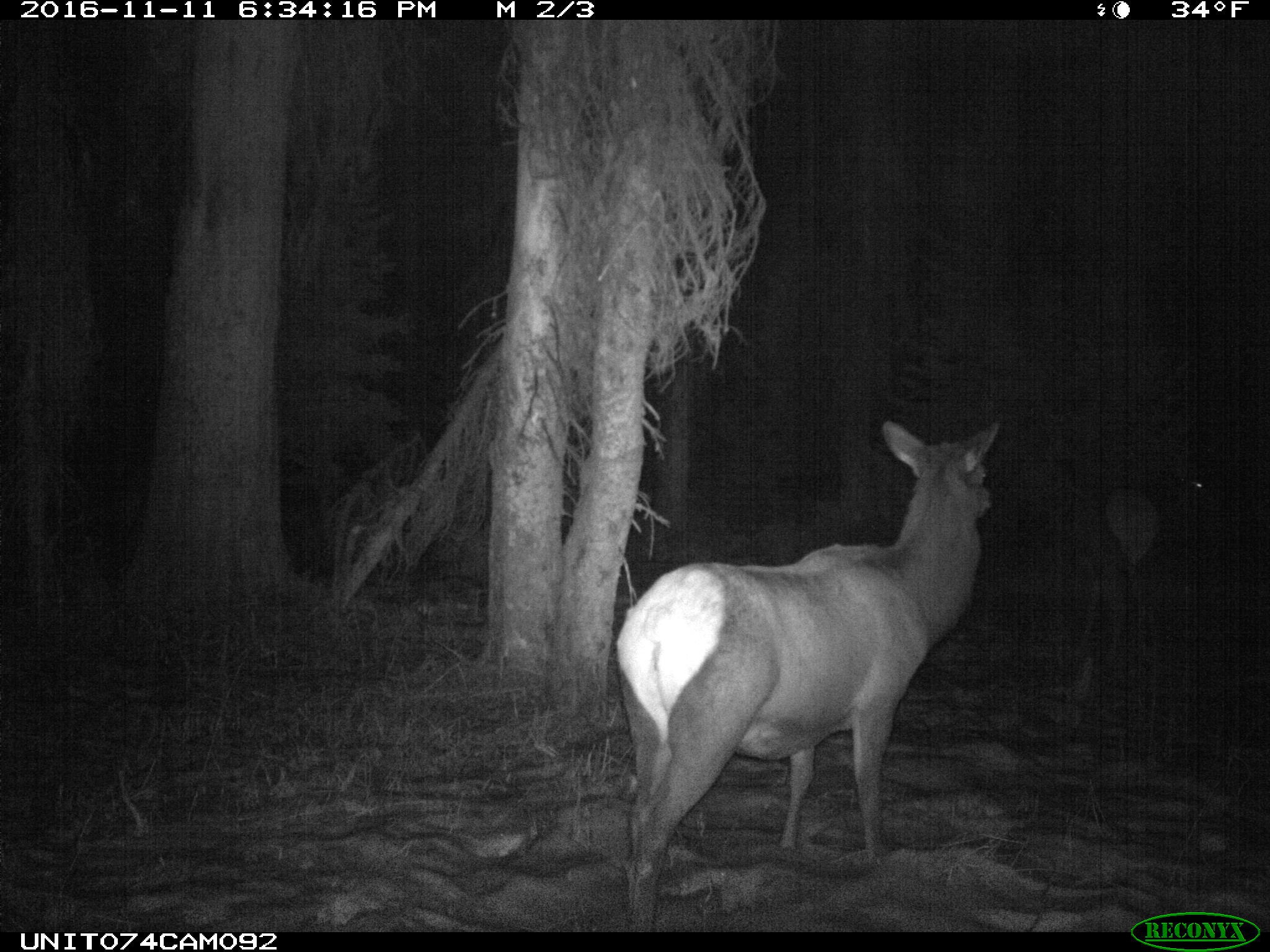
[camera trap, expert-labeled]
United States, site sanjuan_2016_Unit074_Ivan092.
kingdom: Animalia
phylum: Chordata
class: Mammalia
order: Artiodactyla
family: Cervidae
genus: Cervus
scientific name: Cervus elaphus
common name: red deer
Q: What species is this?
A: Cervus elaphus (red deer).